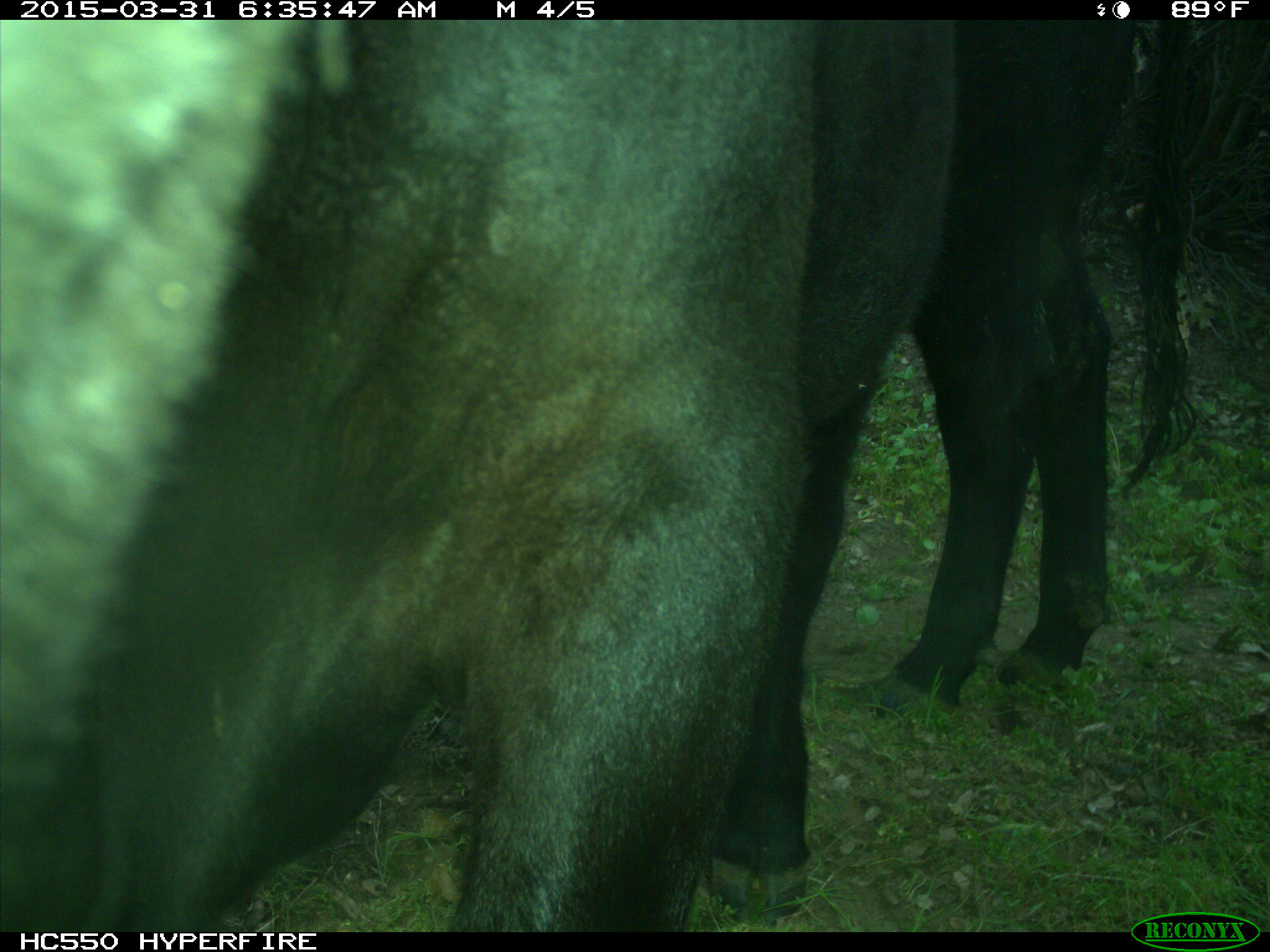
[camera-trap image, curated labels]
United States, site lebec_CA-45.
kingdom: Animalia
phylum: Chordata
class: Mammalia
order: Artiodactyla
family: Bovidae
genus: Bos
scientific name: Bos taurus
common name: domestic cow